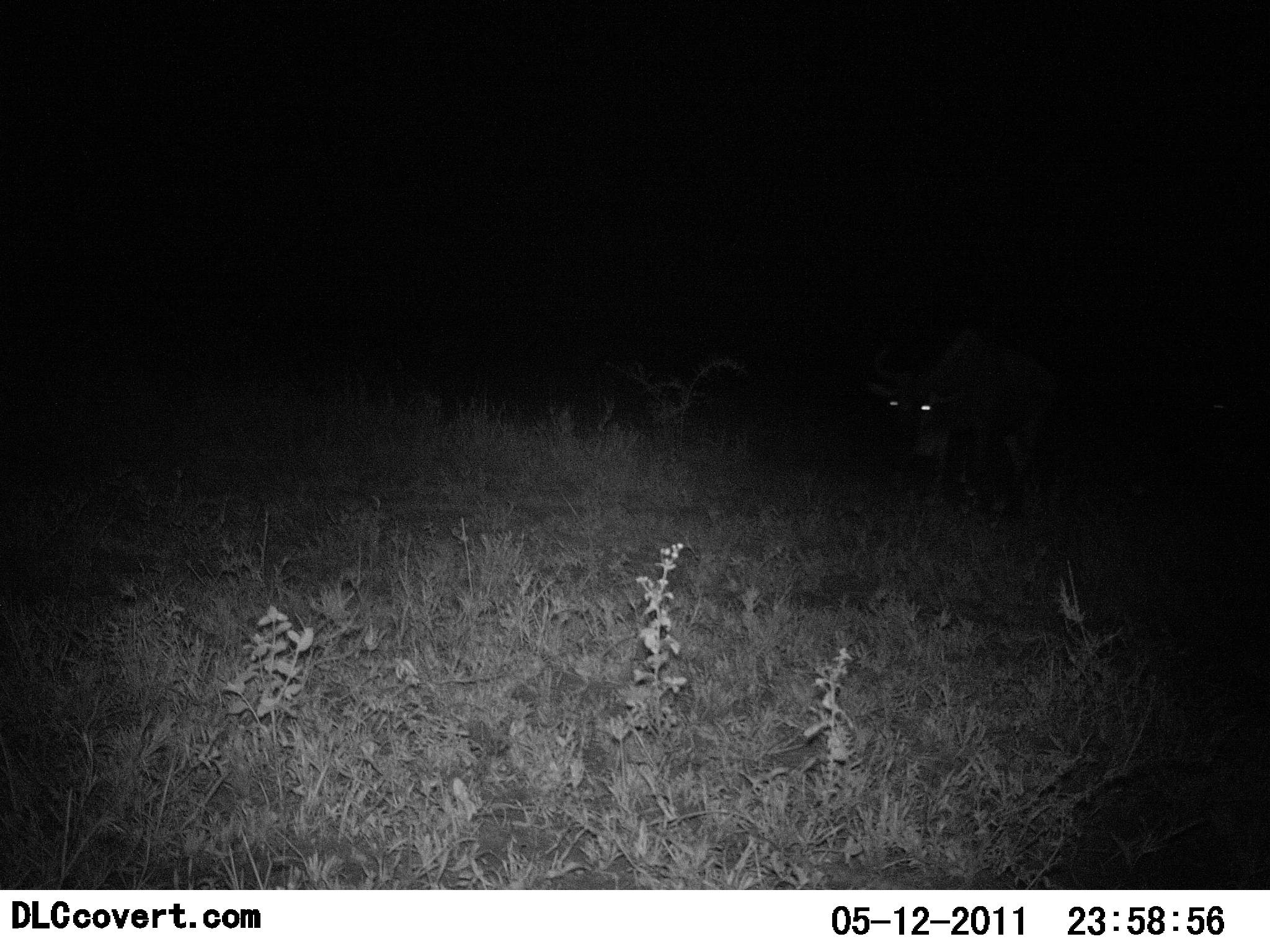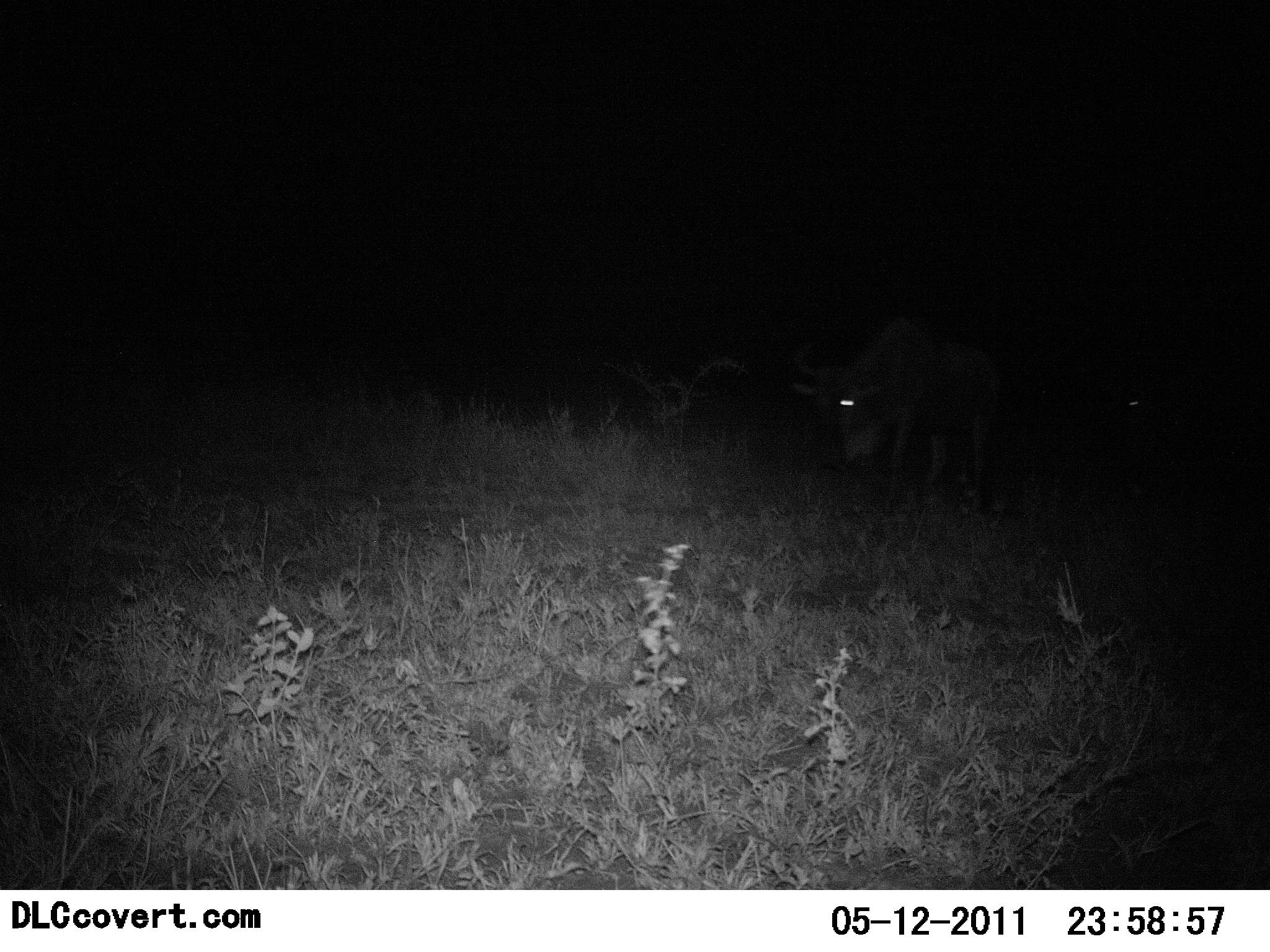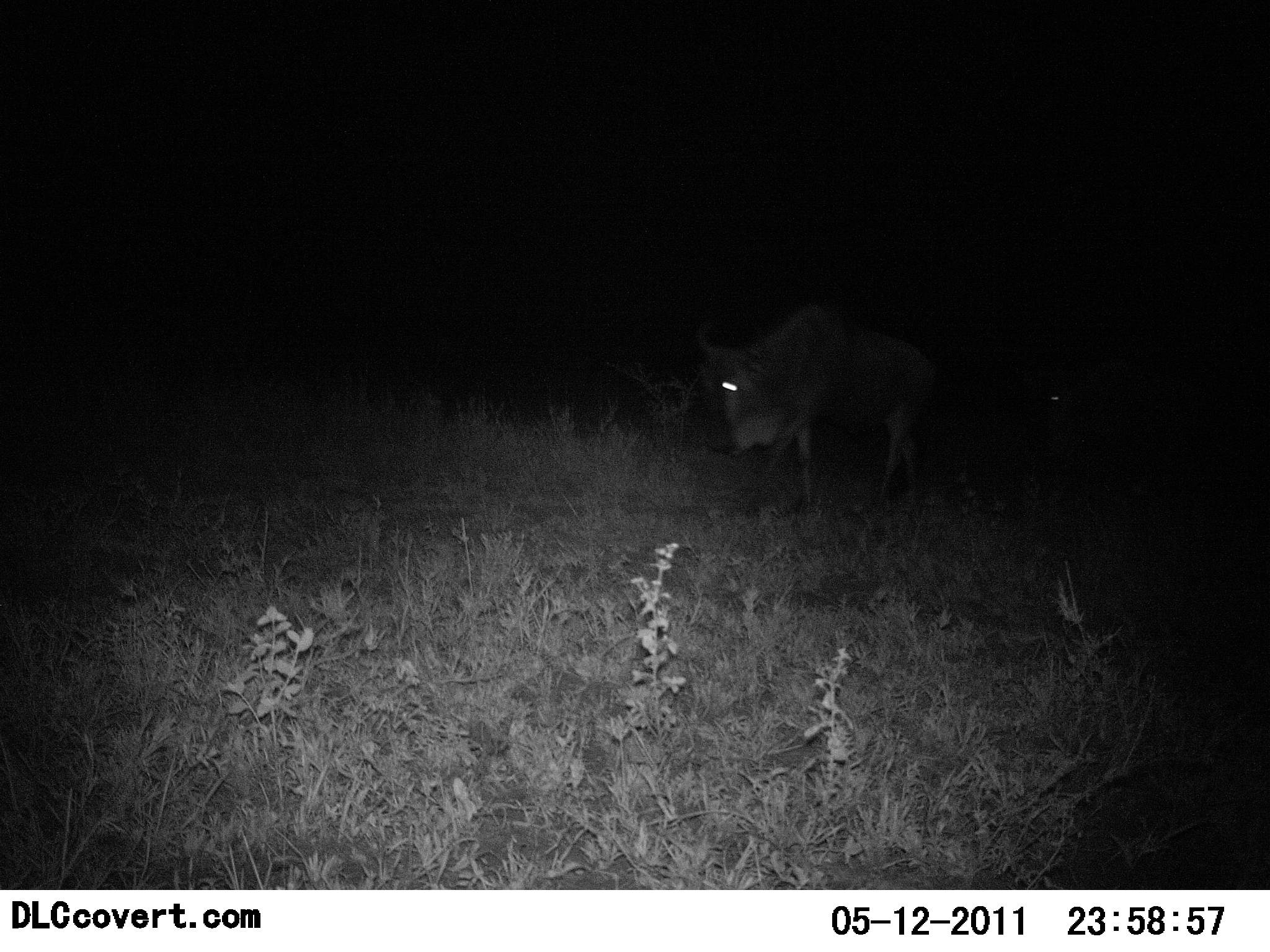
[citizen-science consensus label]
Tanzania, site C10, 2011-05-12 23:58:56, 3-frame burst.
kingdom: Animalia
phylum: Chordata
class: Mammalia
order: Artiodactyla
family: Bovidae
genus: Connochaetes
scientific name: Connochaetes taurinus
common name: blue wildebeest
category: wildebeest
Wildebeest (blue wildebeest) (Connochaetes taurinus), count 2. Behavior (volunteer vote fractions): standing 0%, resting 0%, moving 100%, interacting 0%. Young present (vote fraction): 0%. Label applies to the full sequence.